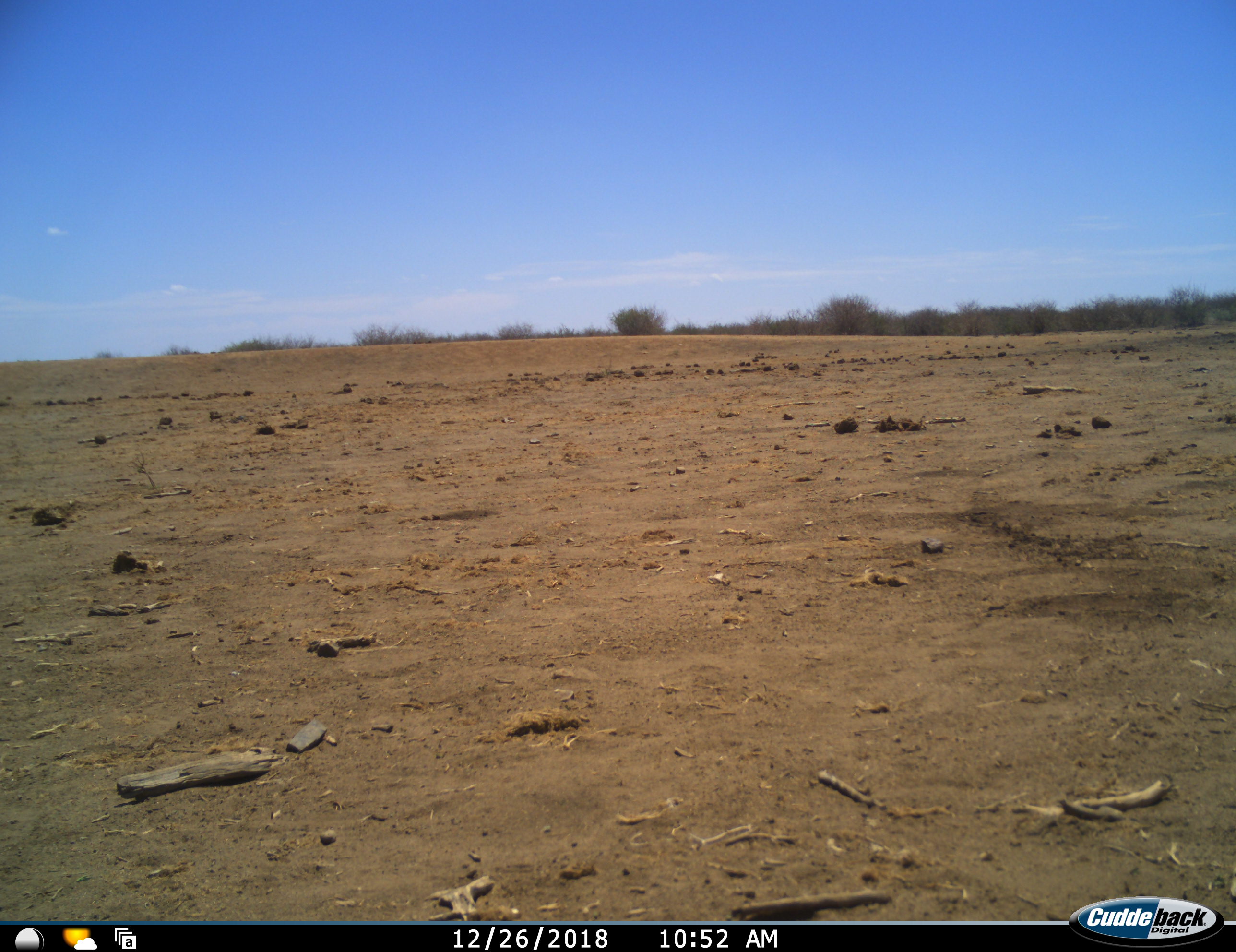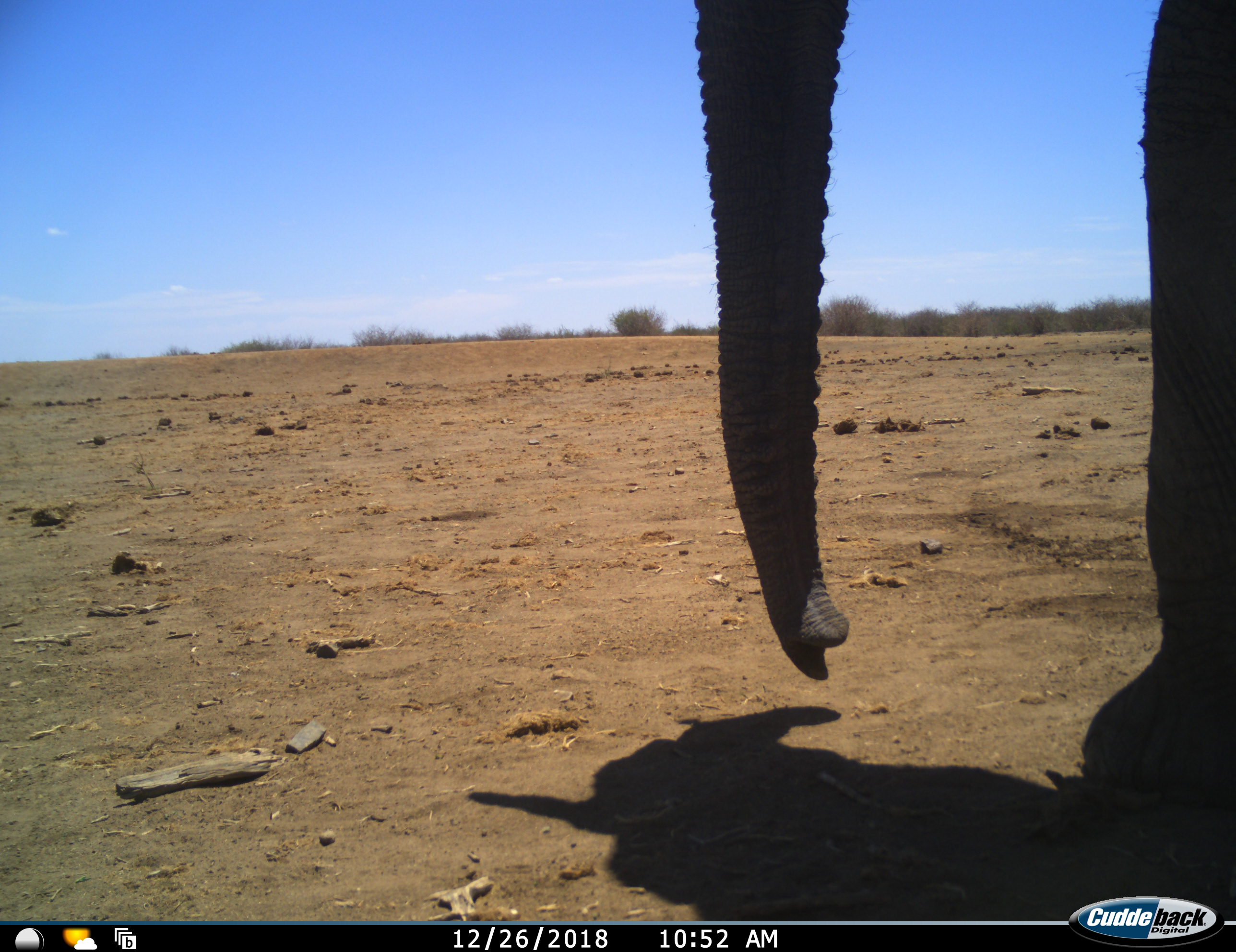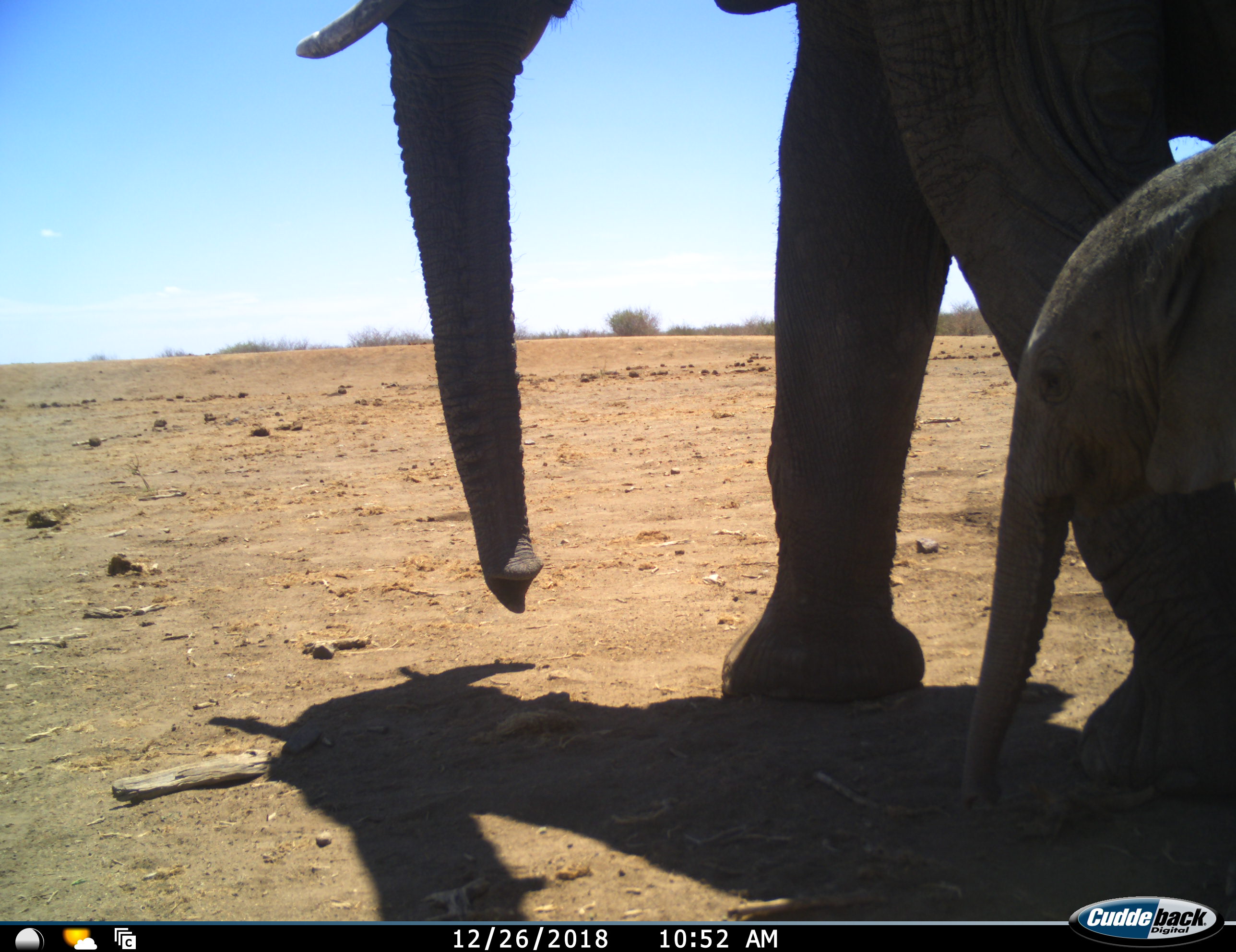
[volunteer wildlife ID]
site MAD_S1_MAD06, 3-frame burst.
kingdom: Animalia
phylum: Chordata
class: Mammalia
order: Proboscidea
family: Elephantidae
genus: Loxodonta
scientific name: Loxodonta africana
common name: african bush elephant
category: elephant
Elephant (african bush elephant) (Loxodonta africana), count 2. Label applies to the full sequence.